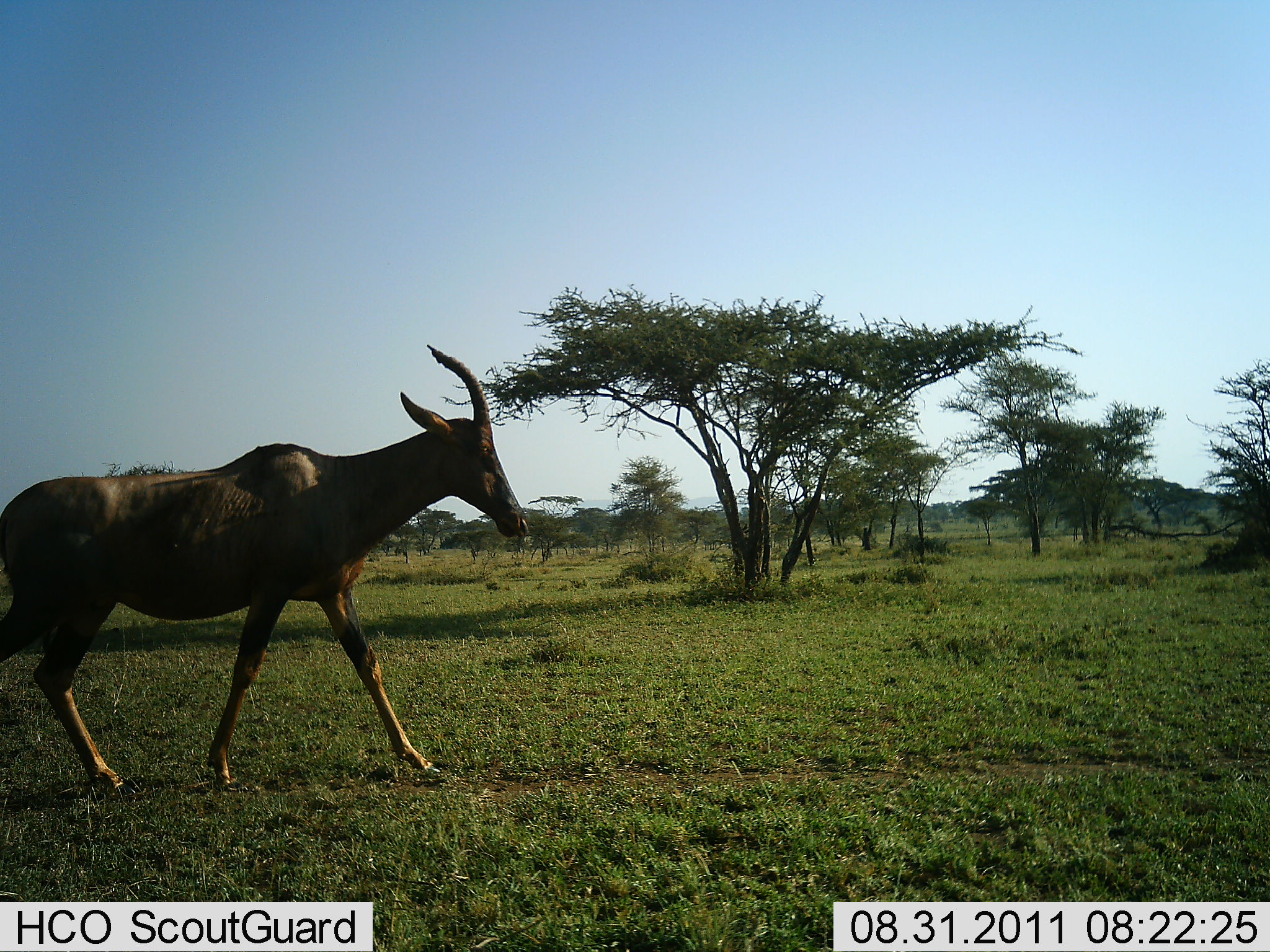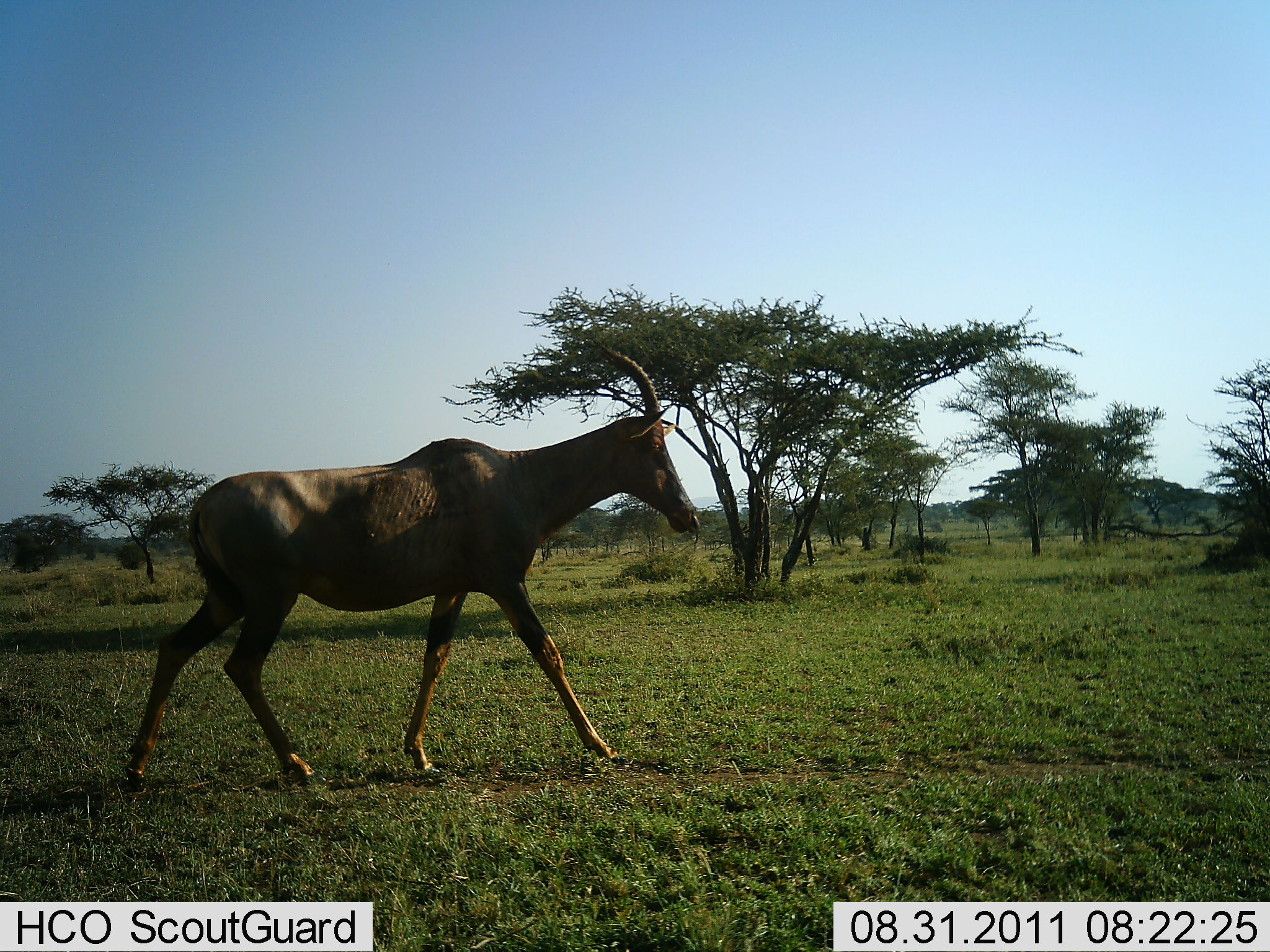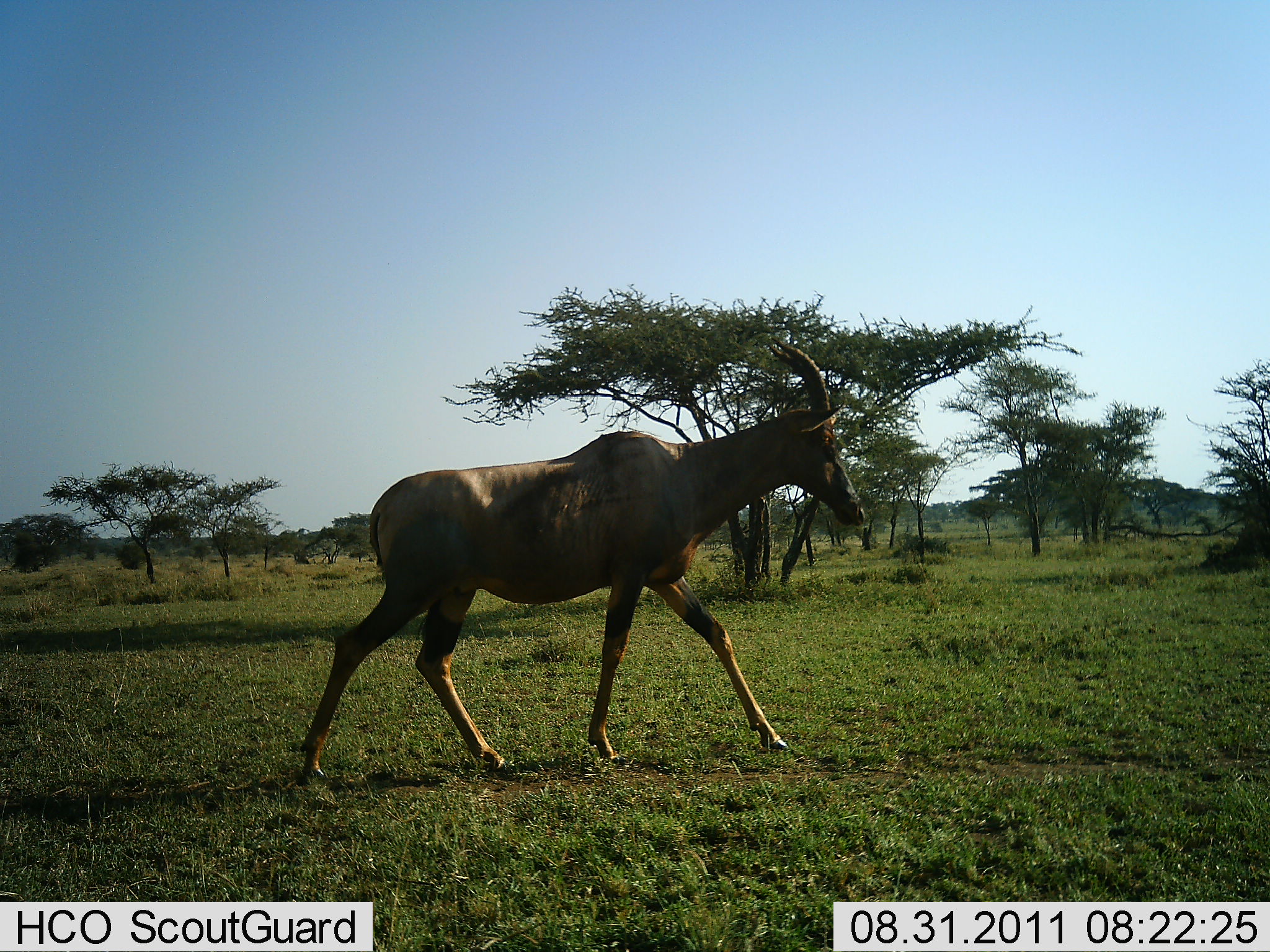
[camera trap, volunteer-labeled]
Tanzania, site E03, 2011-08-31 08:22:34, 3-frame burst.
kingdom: Animalia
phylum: Chordata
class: Mammalia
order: Artiodactyla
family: Bovidae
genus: Damaliscus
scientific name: Damaliscus lunatus jimela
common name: topi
Topi (Damaliscus lunatus jimela), count 1. Behavior (volunteer vote fractions): standing 0%, resting 0%, moving 100%, interacting 0%. Young present (vote fraction): 0%. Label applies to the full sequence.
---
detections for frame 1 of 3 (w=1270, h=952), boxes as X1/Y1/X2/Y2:
animal: 0/343/530/796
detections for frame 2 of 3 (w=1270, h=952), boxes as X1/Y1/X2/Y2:
animal: 124/344/702/793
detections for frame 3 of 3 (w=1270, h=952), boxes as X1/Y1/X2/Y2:
animal: 298/335/867/783